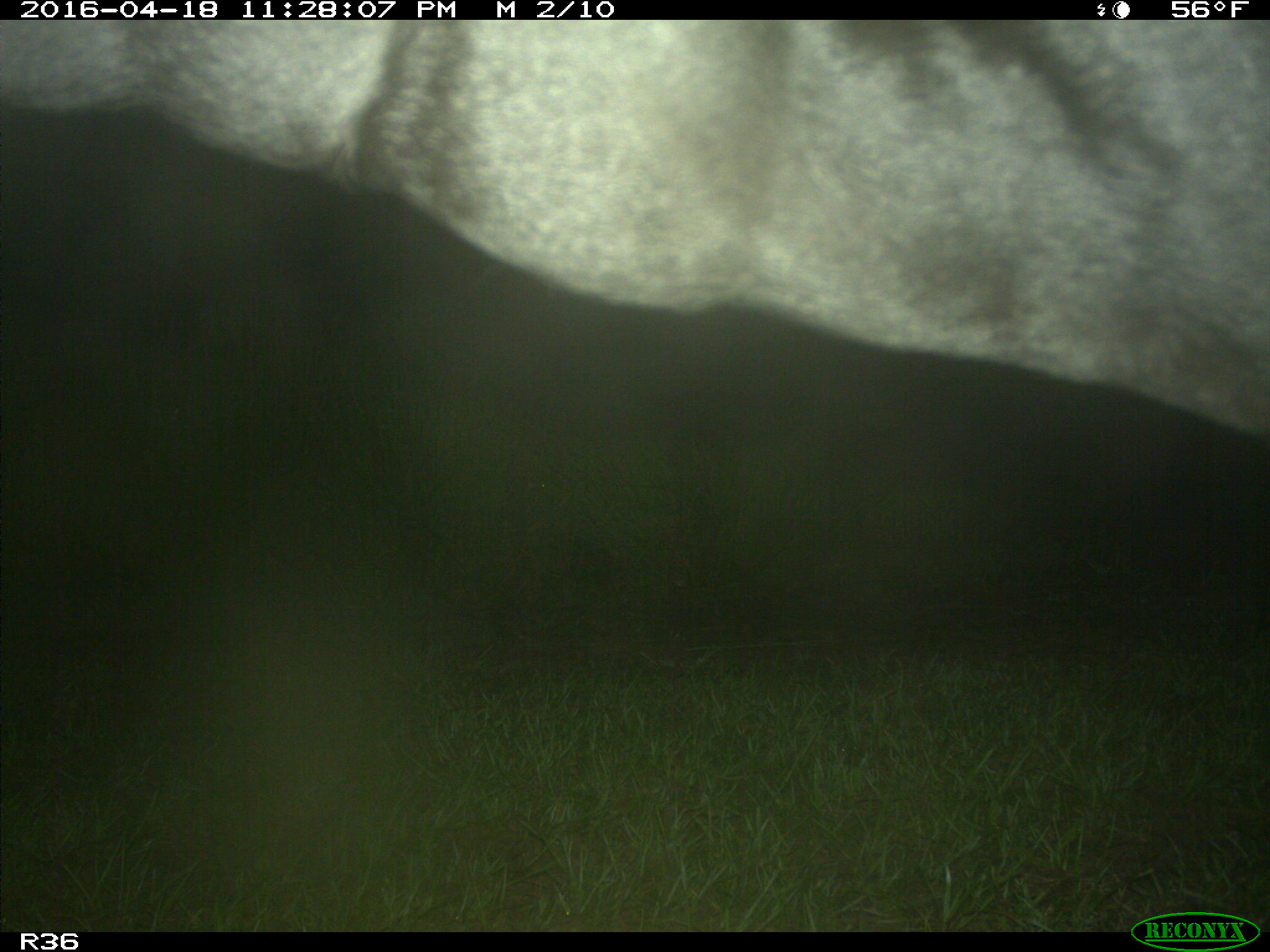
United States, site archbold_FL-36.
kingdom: Animalia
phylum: Chordata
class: Mammalia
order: Artiodactyla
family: Bovidae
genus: Bos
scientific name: Bos taurus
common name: domestic cow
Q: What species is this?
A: Bos taurus (domestic cow).